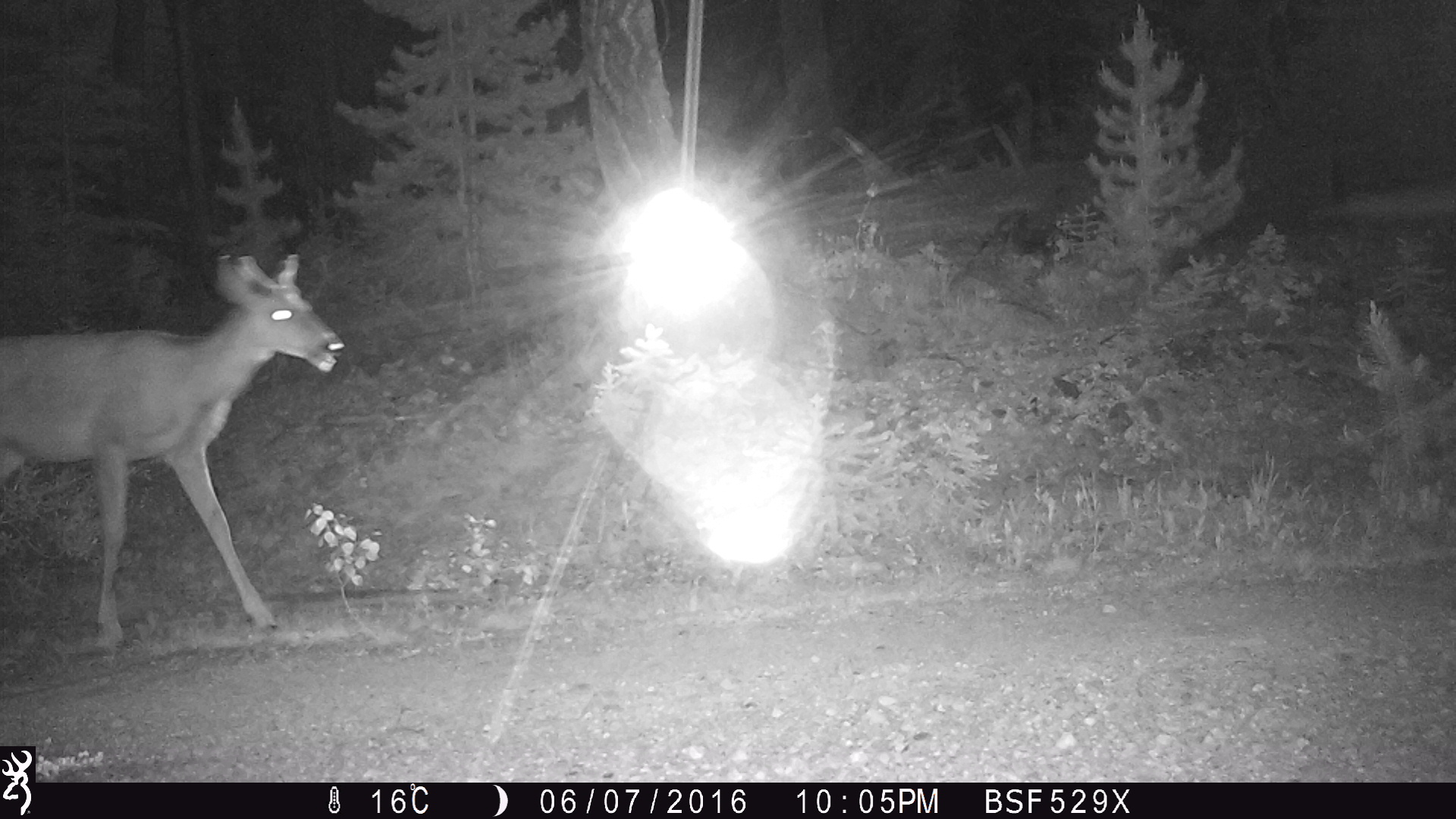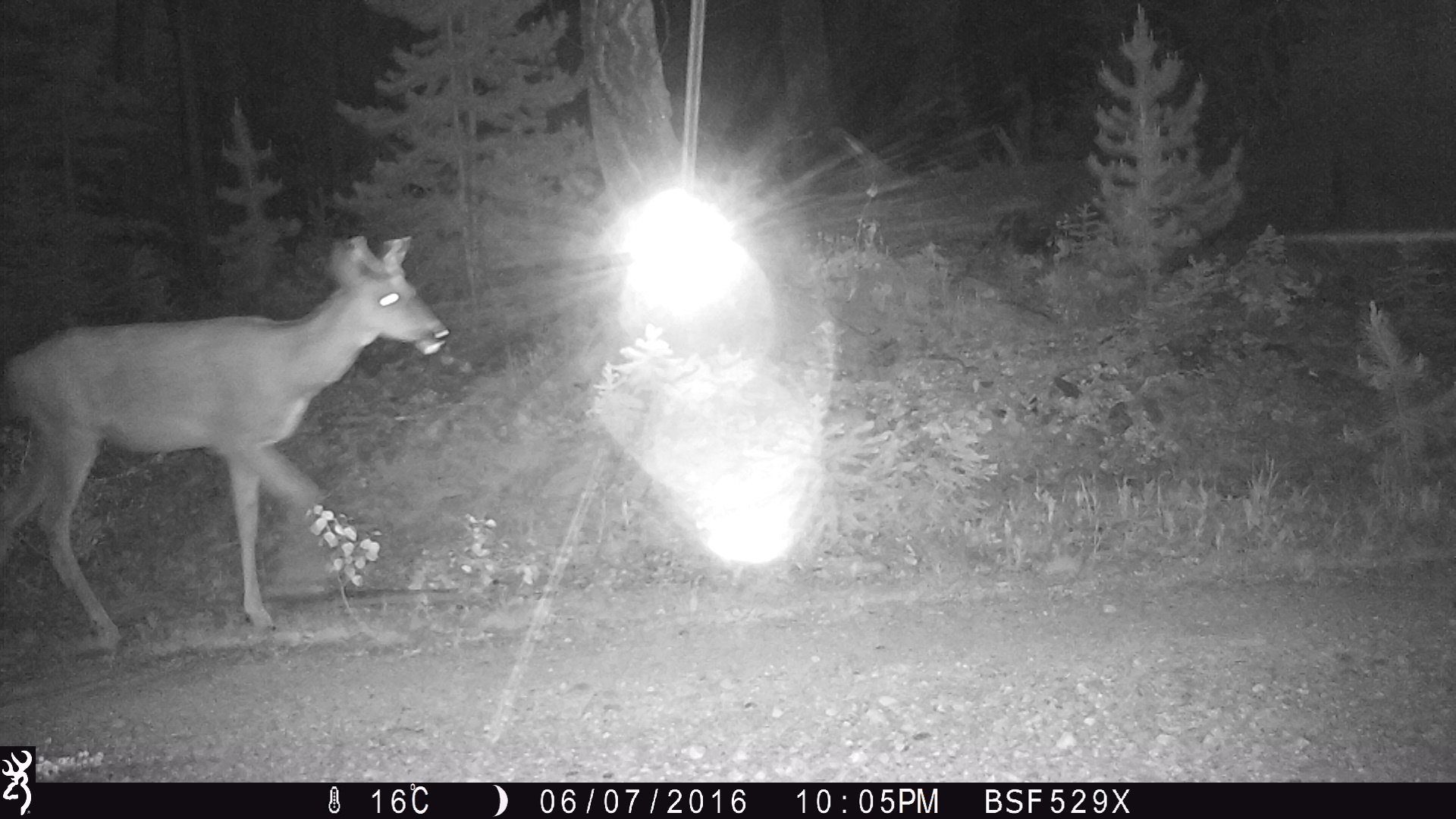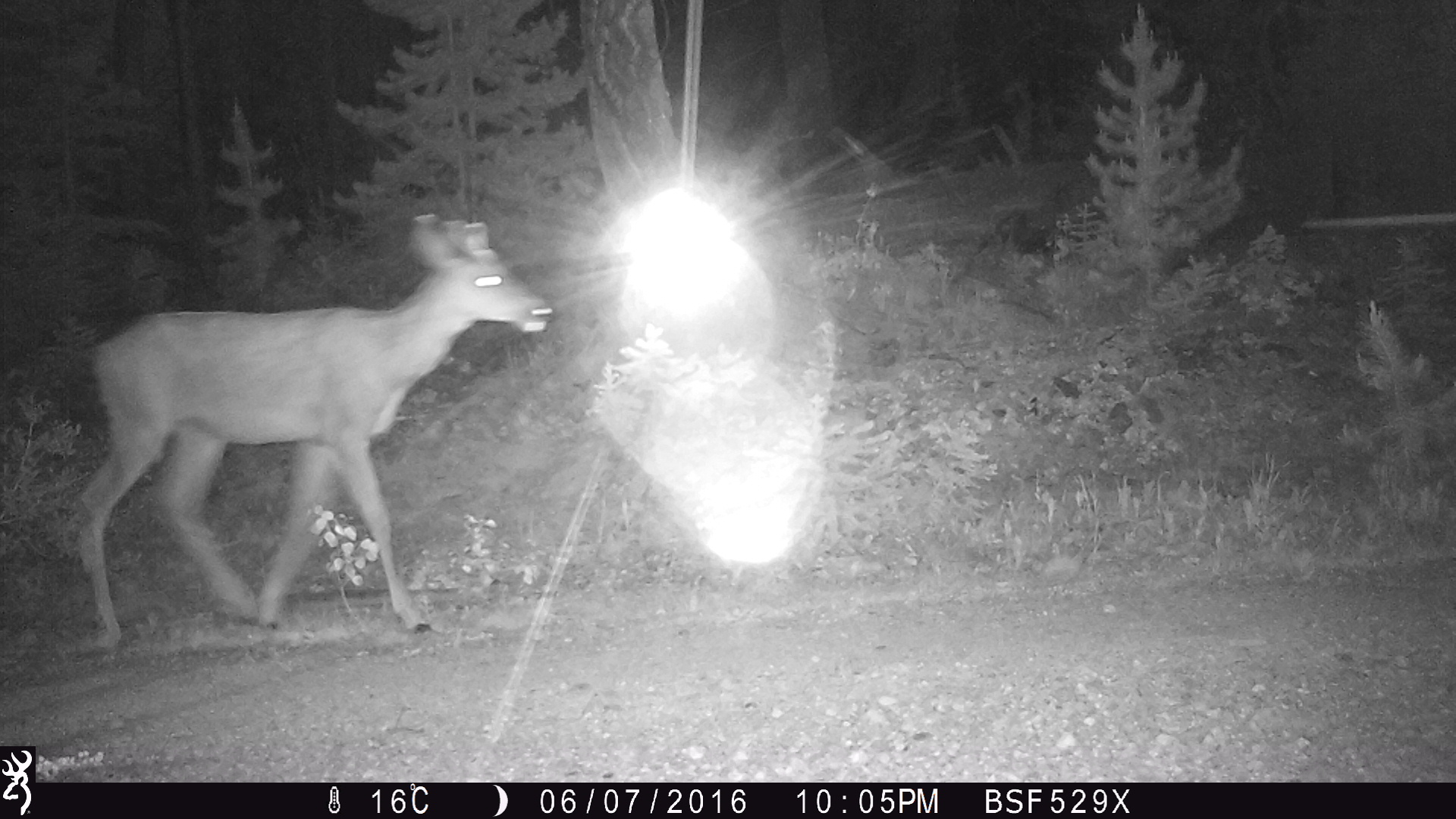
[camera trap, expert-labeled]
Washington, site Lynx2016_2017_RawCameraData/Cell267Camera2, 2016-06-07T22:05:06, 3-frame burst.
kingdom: Animalia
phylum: Chordata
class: Mammalia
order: Artiodactyla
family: Cervidae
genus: Odocoileus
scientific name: Odocoileus hemionus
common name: mule deer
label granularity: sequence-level